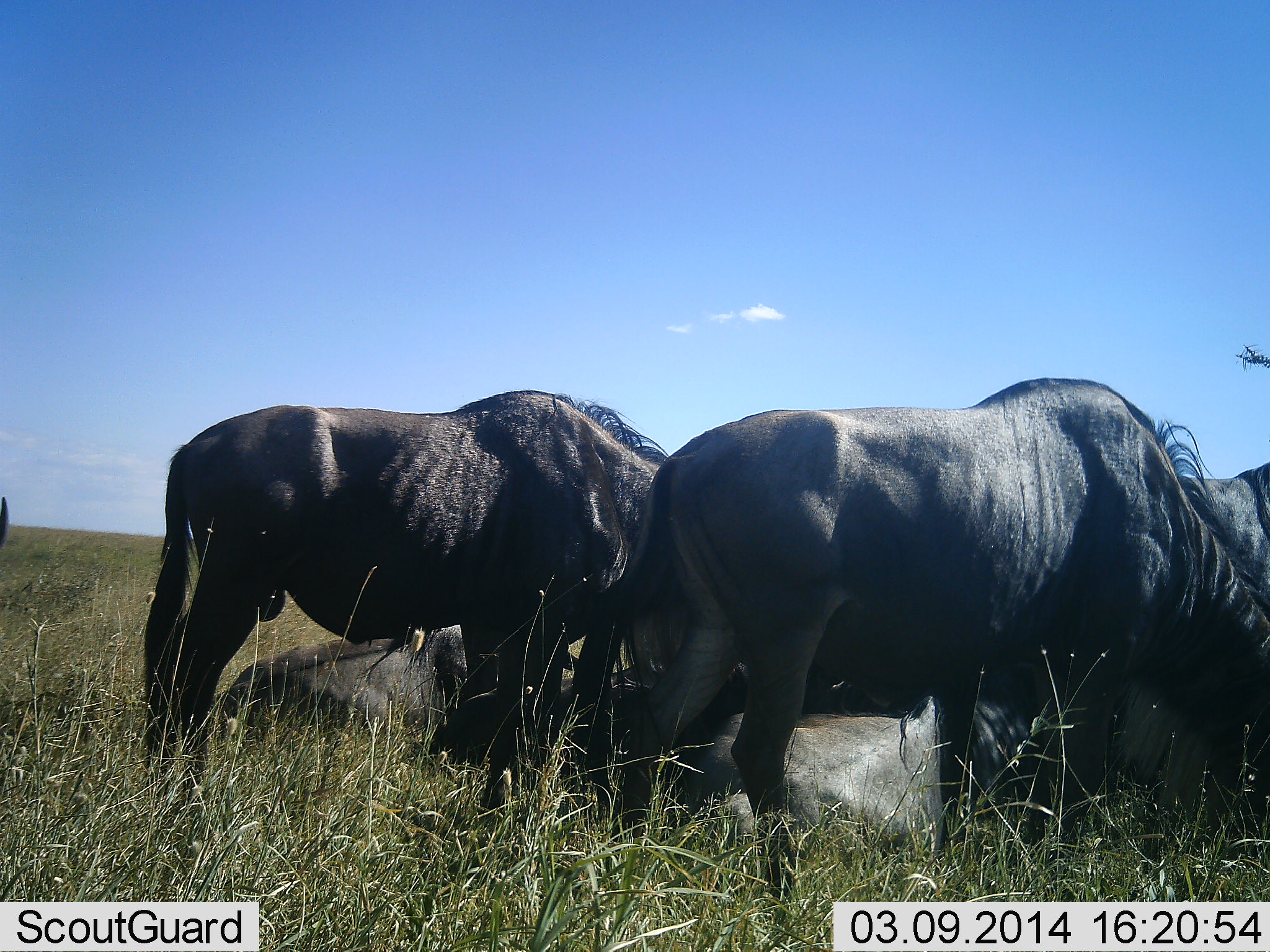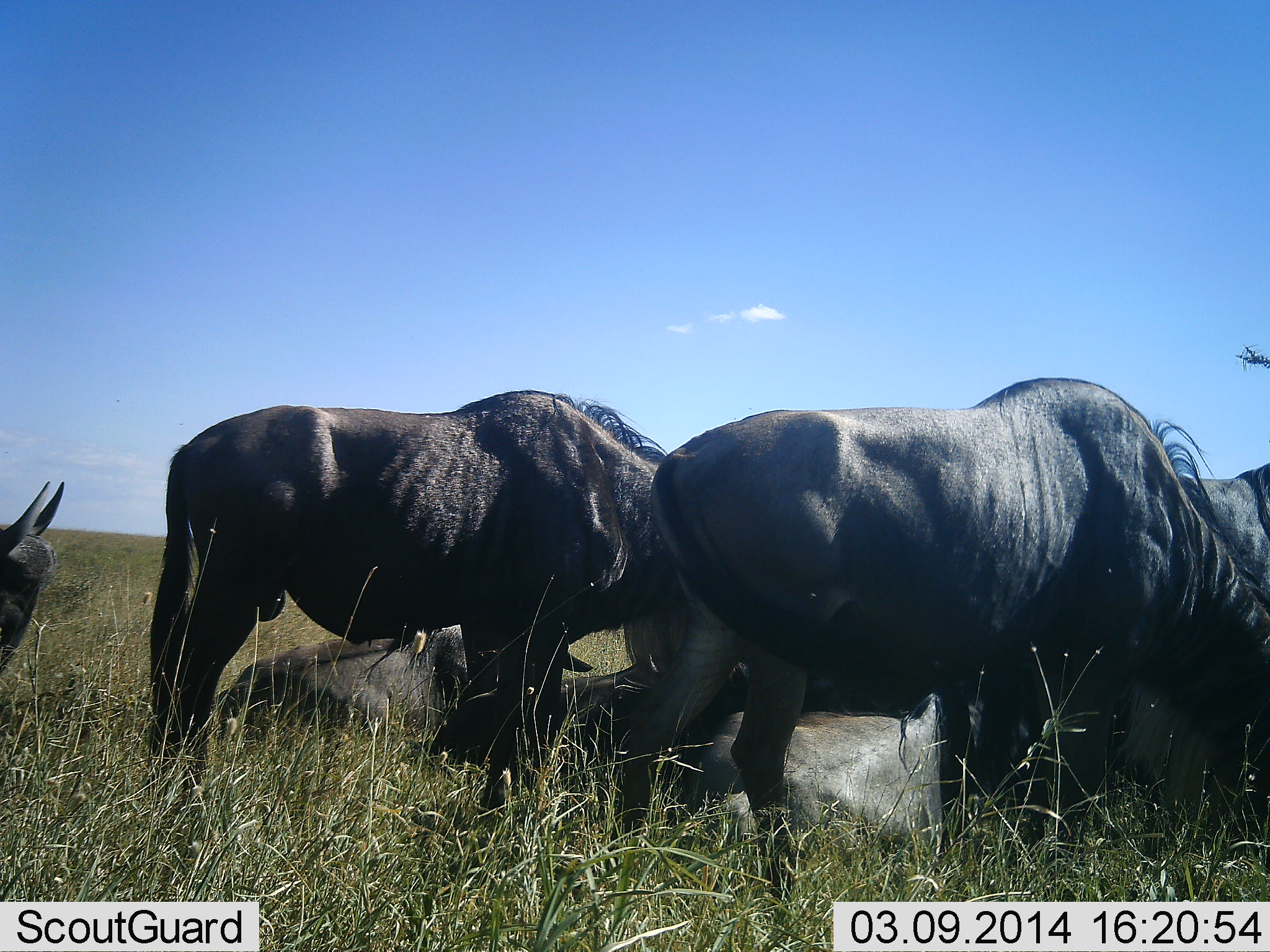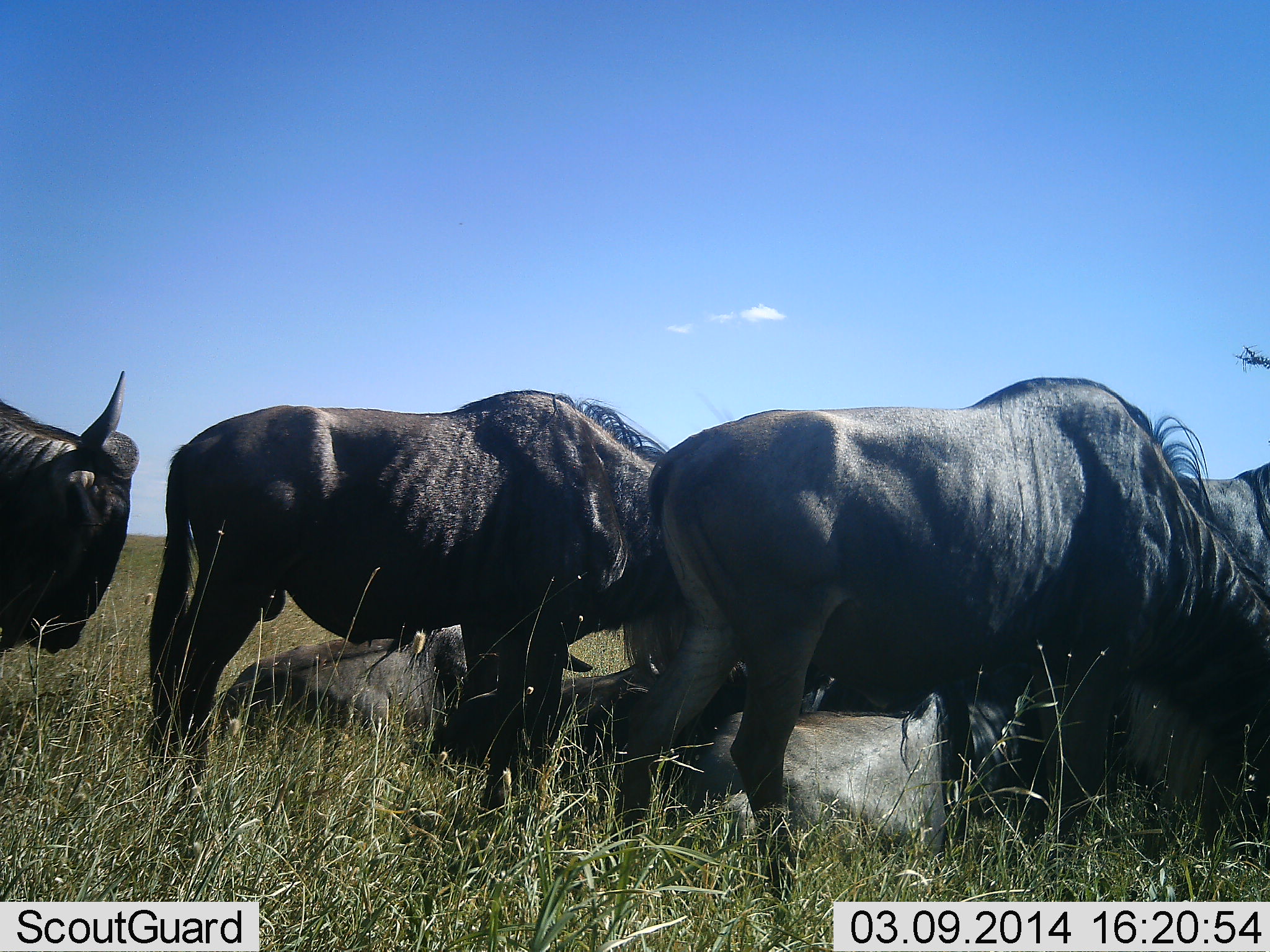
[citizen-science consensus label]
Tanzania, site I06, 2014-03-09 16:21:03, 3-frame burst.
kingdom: Animalia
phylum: Chordata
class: Mammalia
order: Artiodactyla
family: Bovidae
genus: Connochaetes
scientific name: Connochaetes taurinus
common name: blue wildebeest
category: wildebeest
Wildebeest (blue wildebeest) (Connochaetes taurinus), count 7. Behavior (volunteer vote fractions): standing 82%, resting 82%, moving 9%, interacting 0%. Young present (vote fraction): 9%. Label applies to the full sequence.